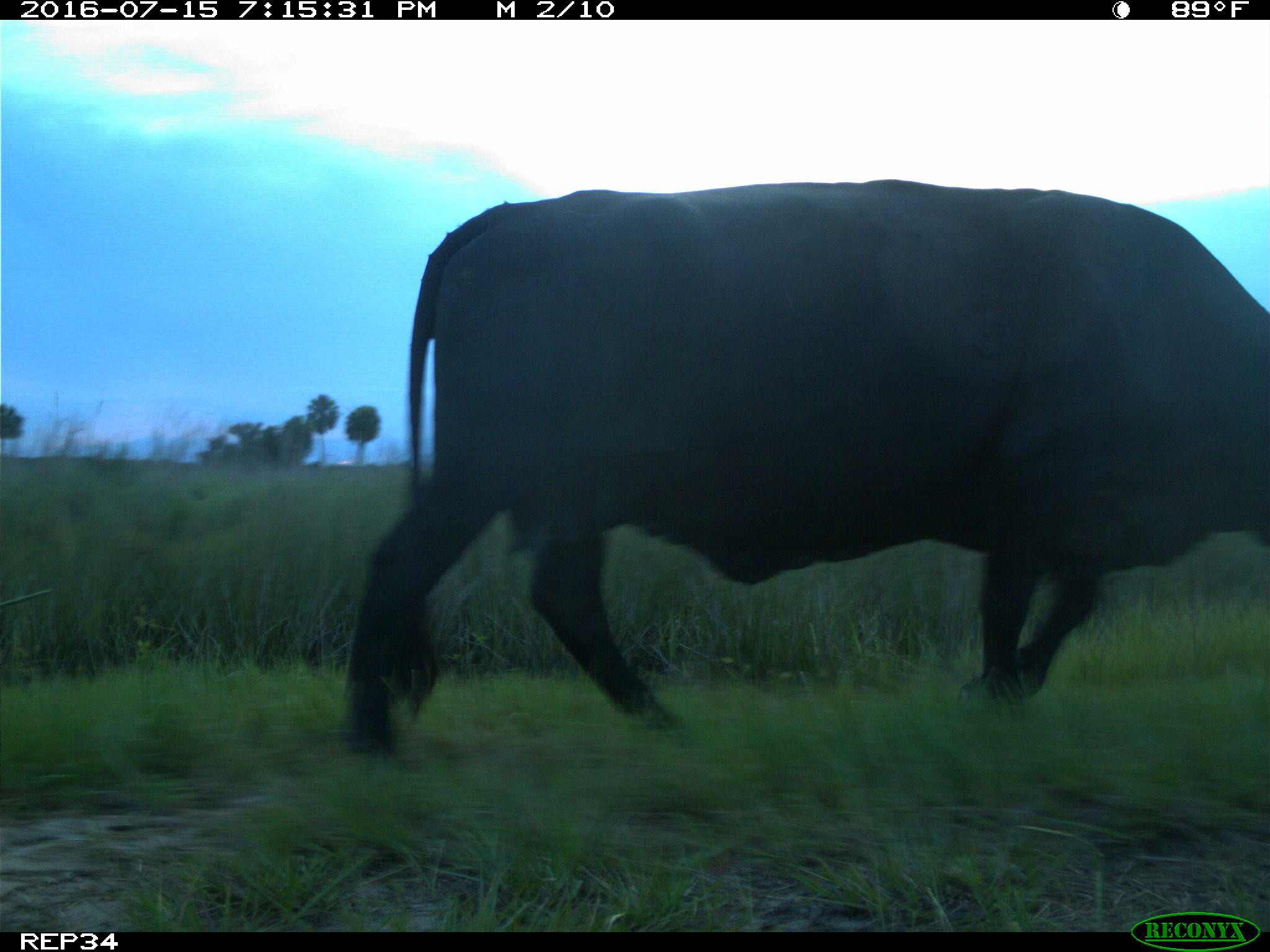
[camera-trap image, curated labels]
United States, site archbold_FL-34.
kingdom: Animalia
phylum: Chordata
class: Mammalia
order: Artiodactyla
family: Bovidae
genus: Bos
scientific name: Bos taurus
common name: domestic cow